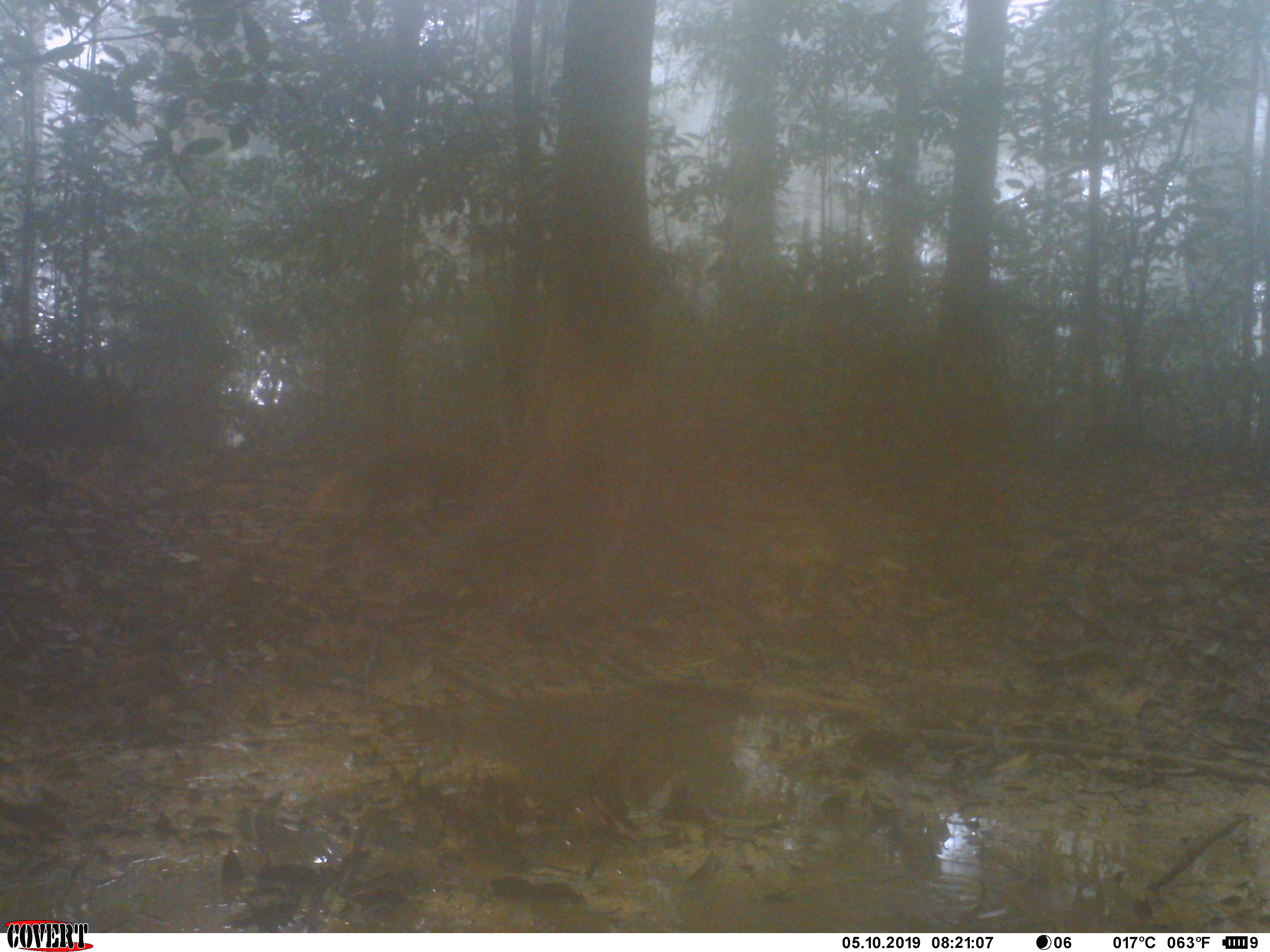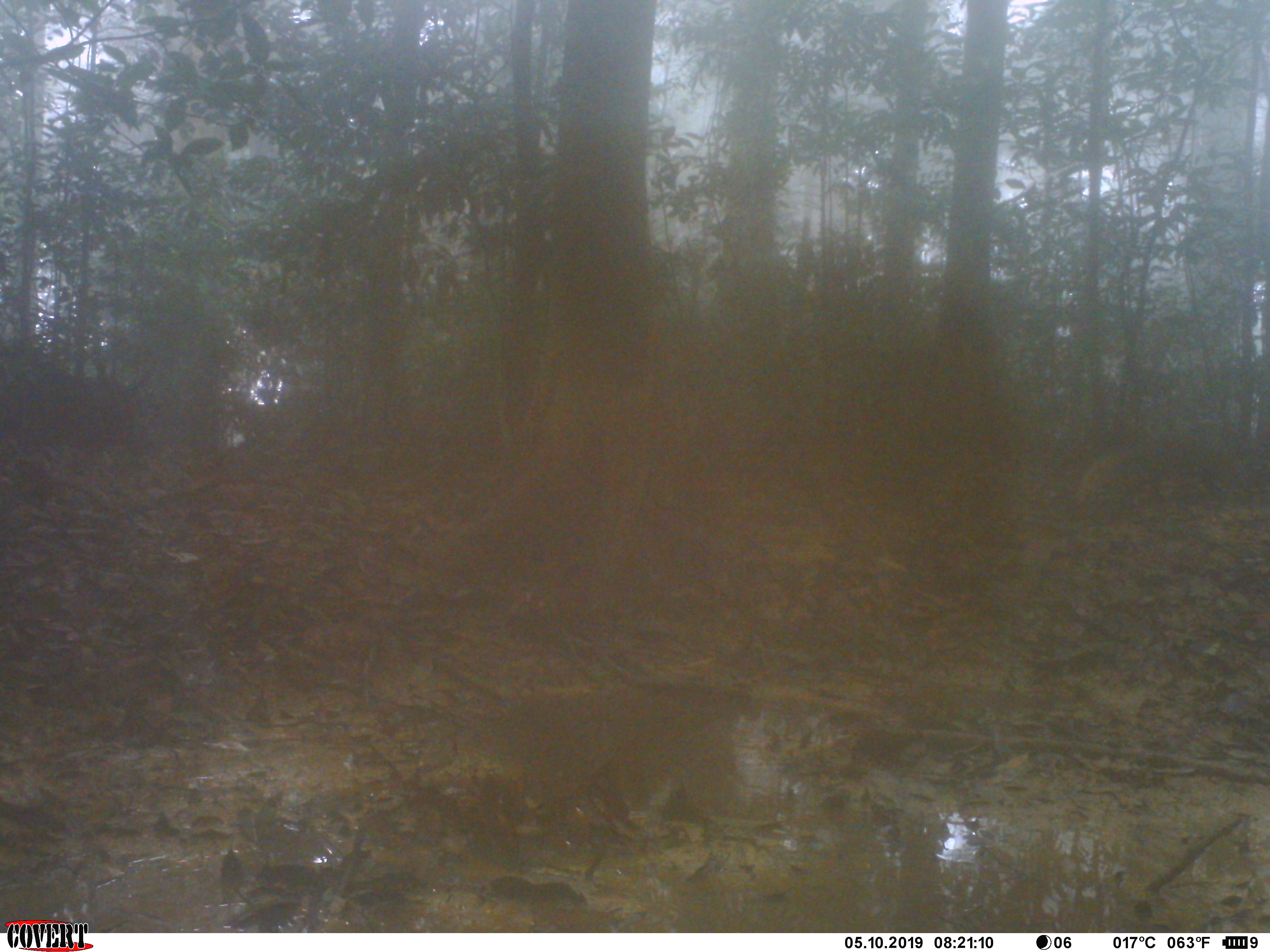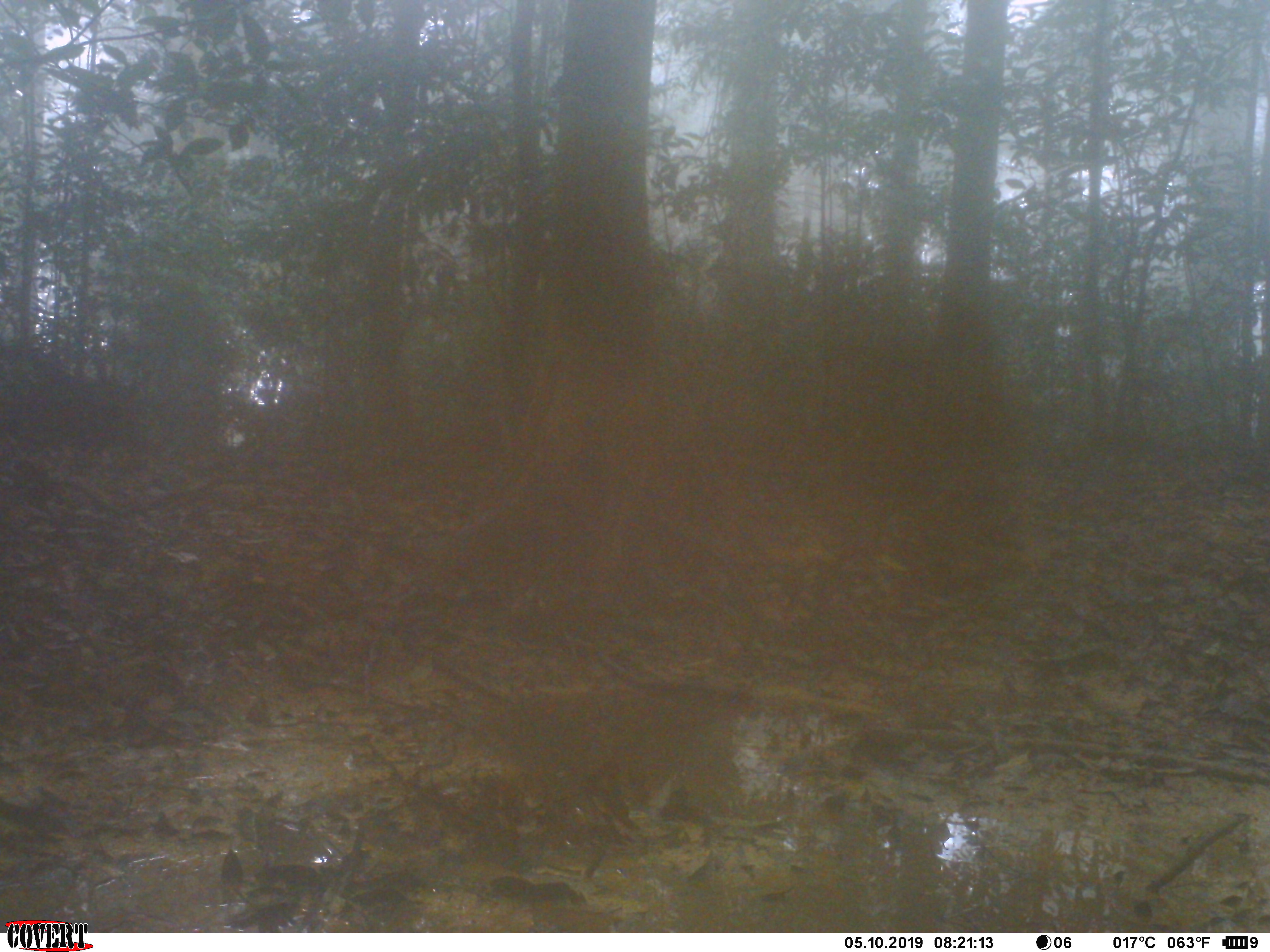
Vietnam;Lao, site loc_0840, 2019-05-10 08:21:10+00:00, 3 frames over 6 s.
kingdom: Animalia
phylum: Chordata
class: Mammalia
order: Carnivora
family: Herpestidae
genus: Urva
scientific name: Urva urva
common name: crab-eating mongoose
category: crab eating mongoose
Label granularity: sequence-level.